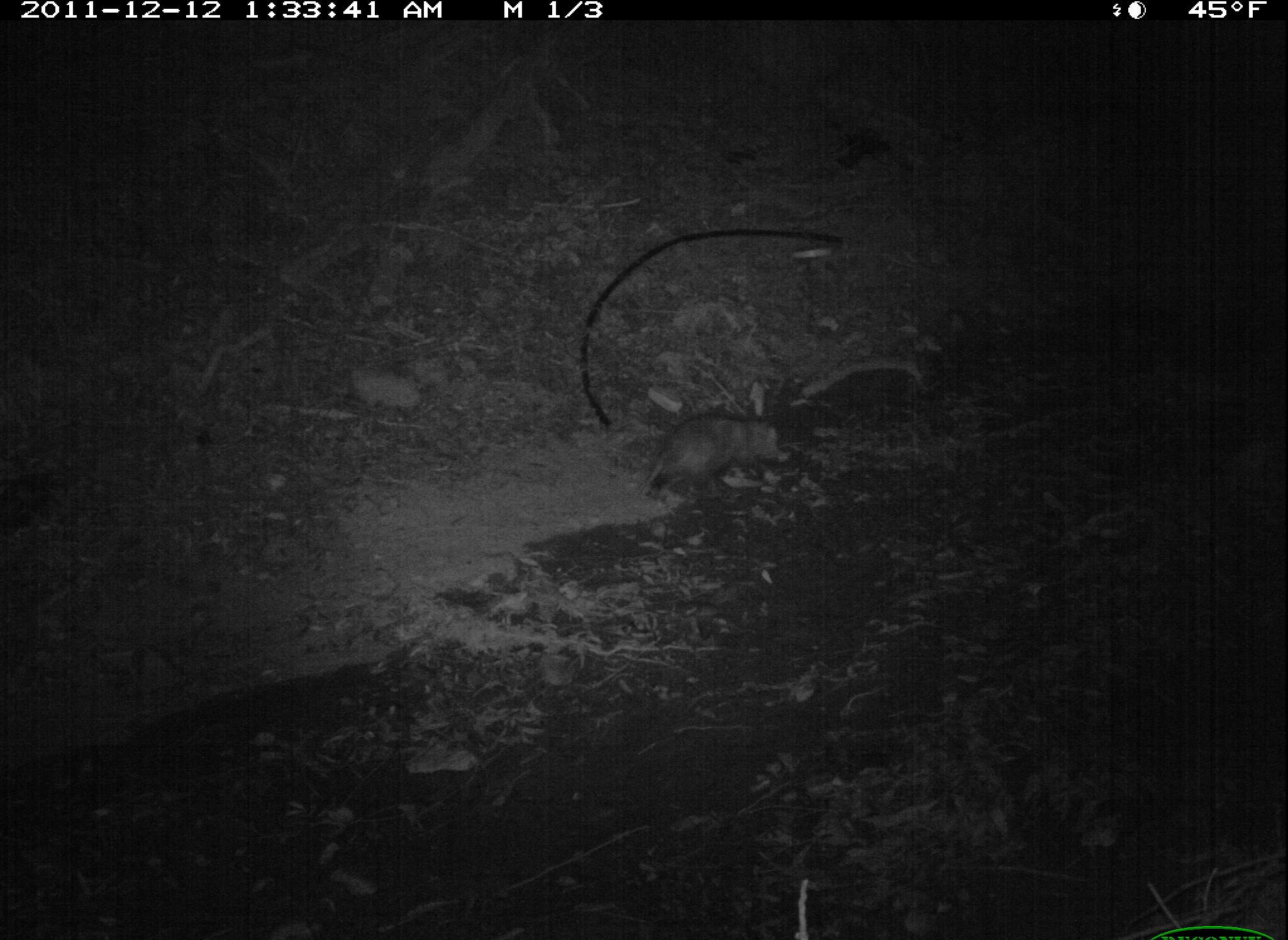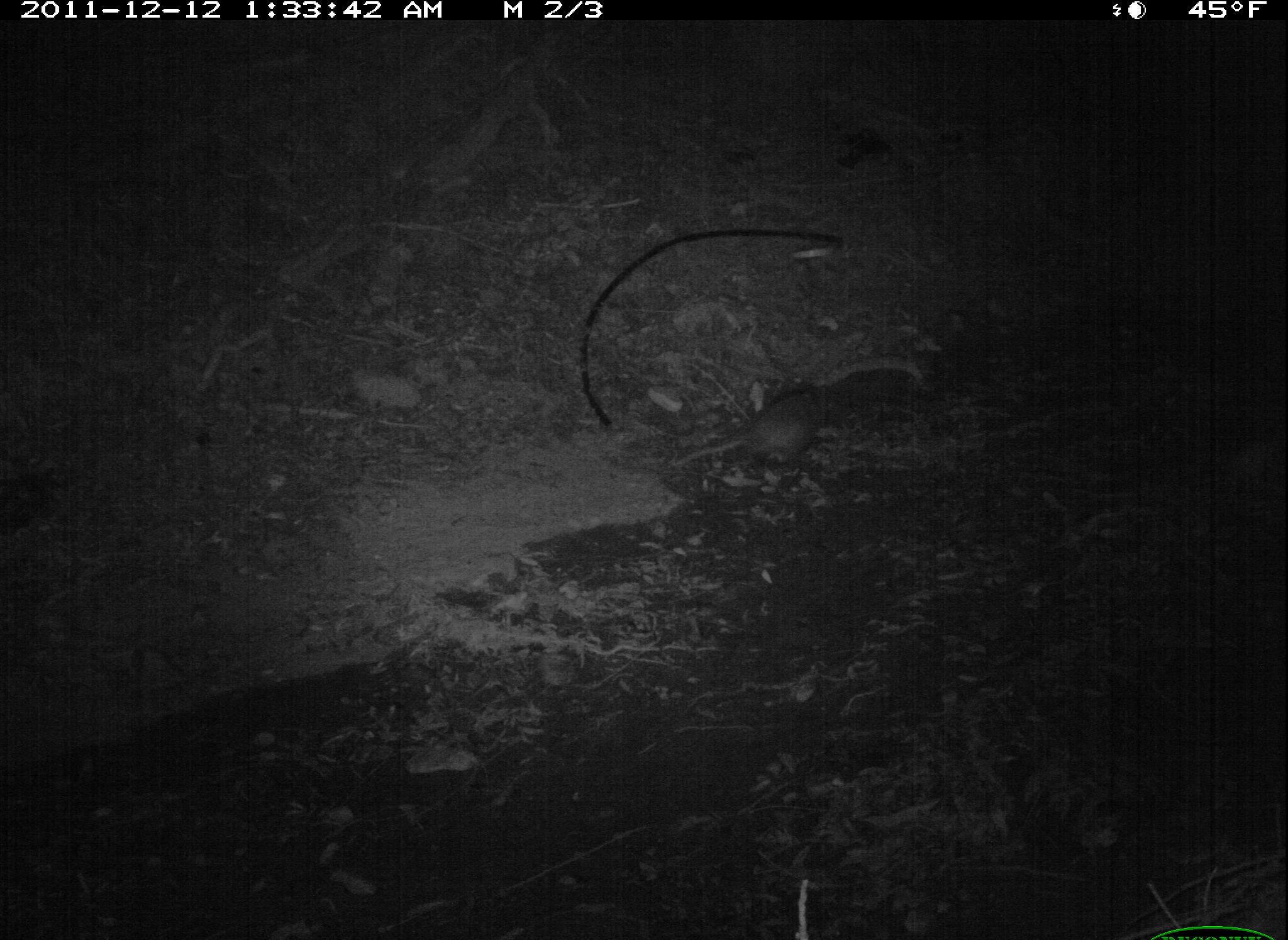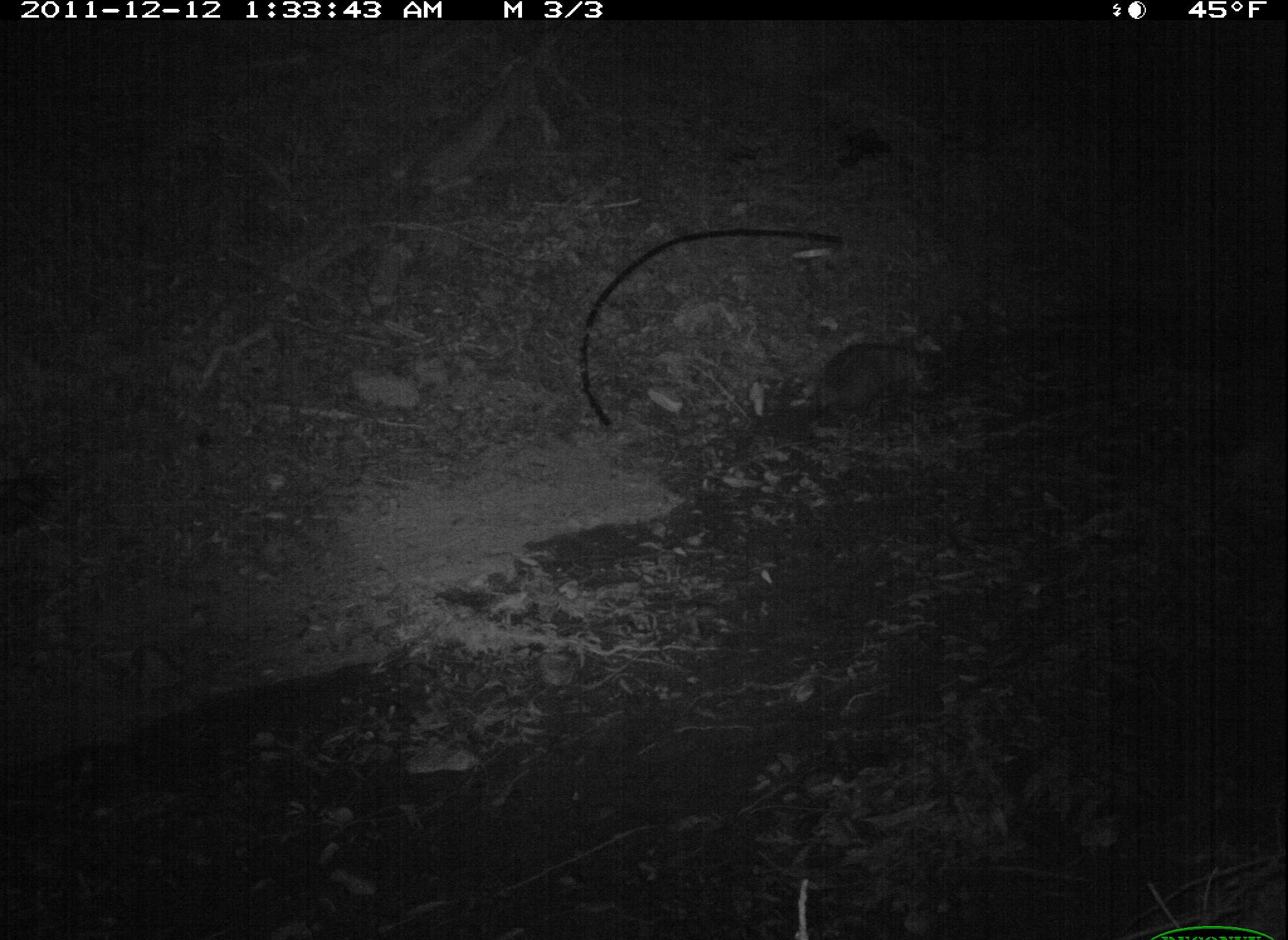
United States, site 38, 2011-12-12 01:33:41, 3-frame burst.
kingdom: Animalia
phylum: Chordata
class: Mammalia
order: Didelphimorphia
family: Didelphidae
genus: Didelphis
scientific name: Didelphis virginiana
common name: virginia opossum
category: opossum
Opossum (virginia opossum) (Didelphis virginiana).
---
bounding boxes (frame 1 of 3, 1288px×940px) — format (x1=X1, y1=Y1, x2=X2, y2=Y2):
opossum: (x1=631, y1=398, x2=802, y2=507)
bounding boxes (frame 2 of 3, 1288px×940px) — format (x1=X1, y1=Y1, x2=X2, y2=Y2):
opossum: (x1=667, y1=369, x2=897, y2=509)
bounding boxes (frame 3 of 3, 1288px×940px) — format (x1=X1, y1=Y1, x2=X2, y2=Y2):
opossum: (x1=808, y1=335, x2=953, y2=427)